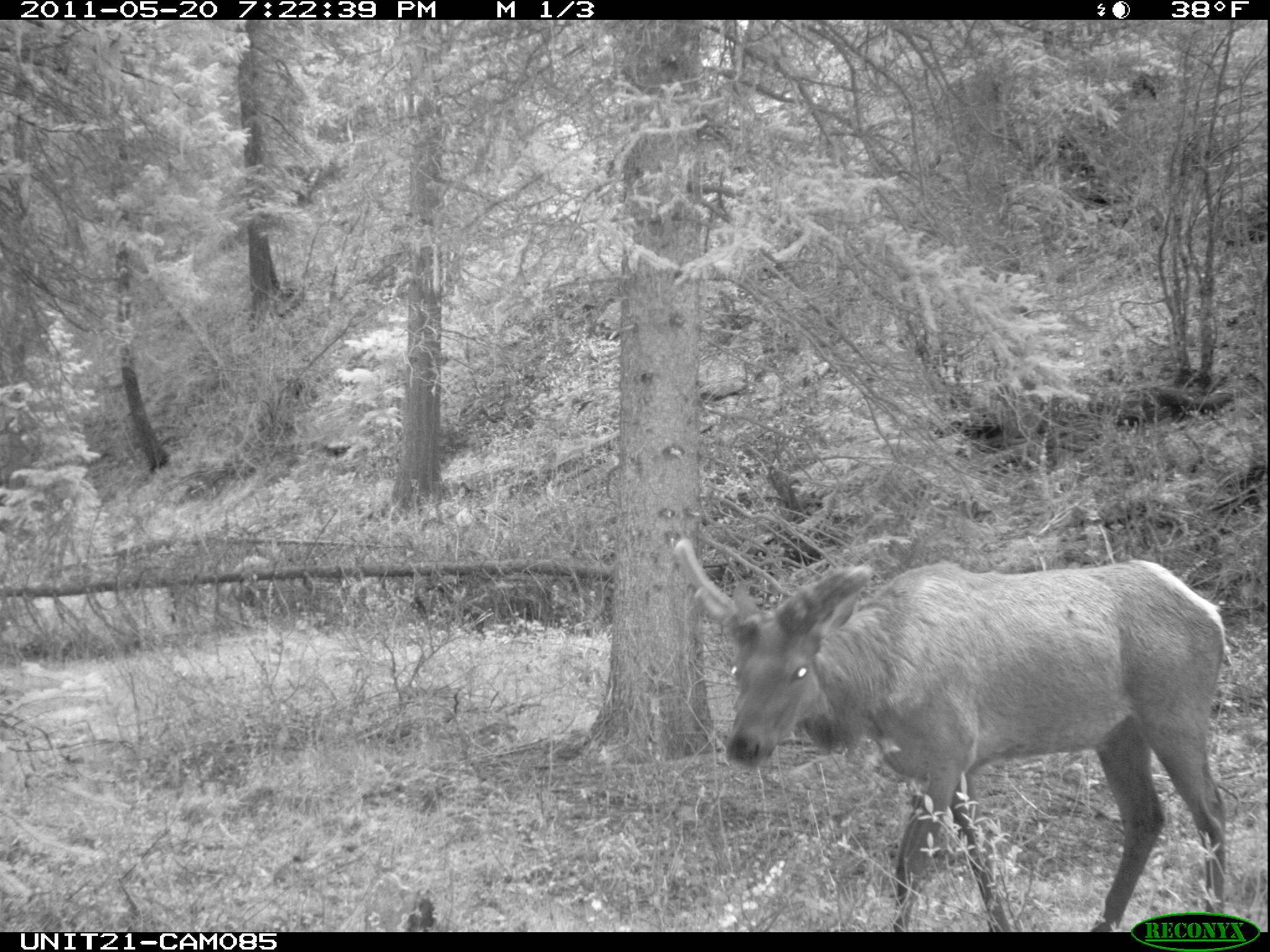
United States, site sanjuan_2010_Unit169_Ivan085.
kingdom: Animalia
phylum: Chordata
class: Mammalia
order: Artiodactyla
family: Cervidae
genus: Cervus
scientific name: Cervus elaphus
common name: red deer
Cervus elaphus (red deer).